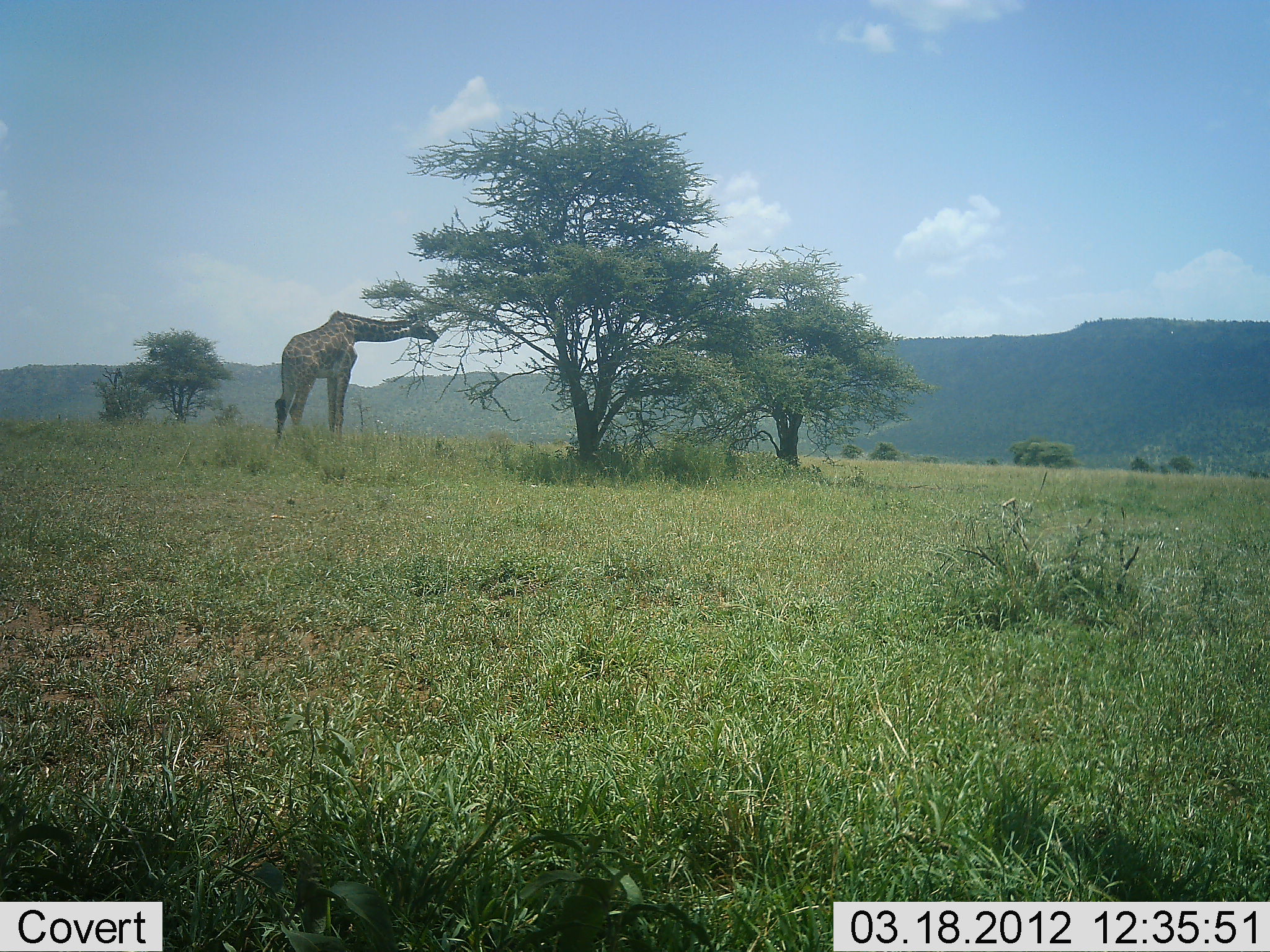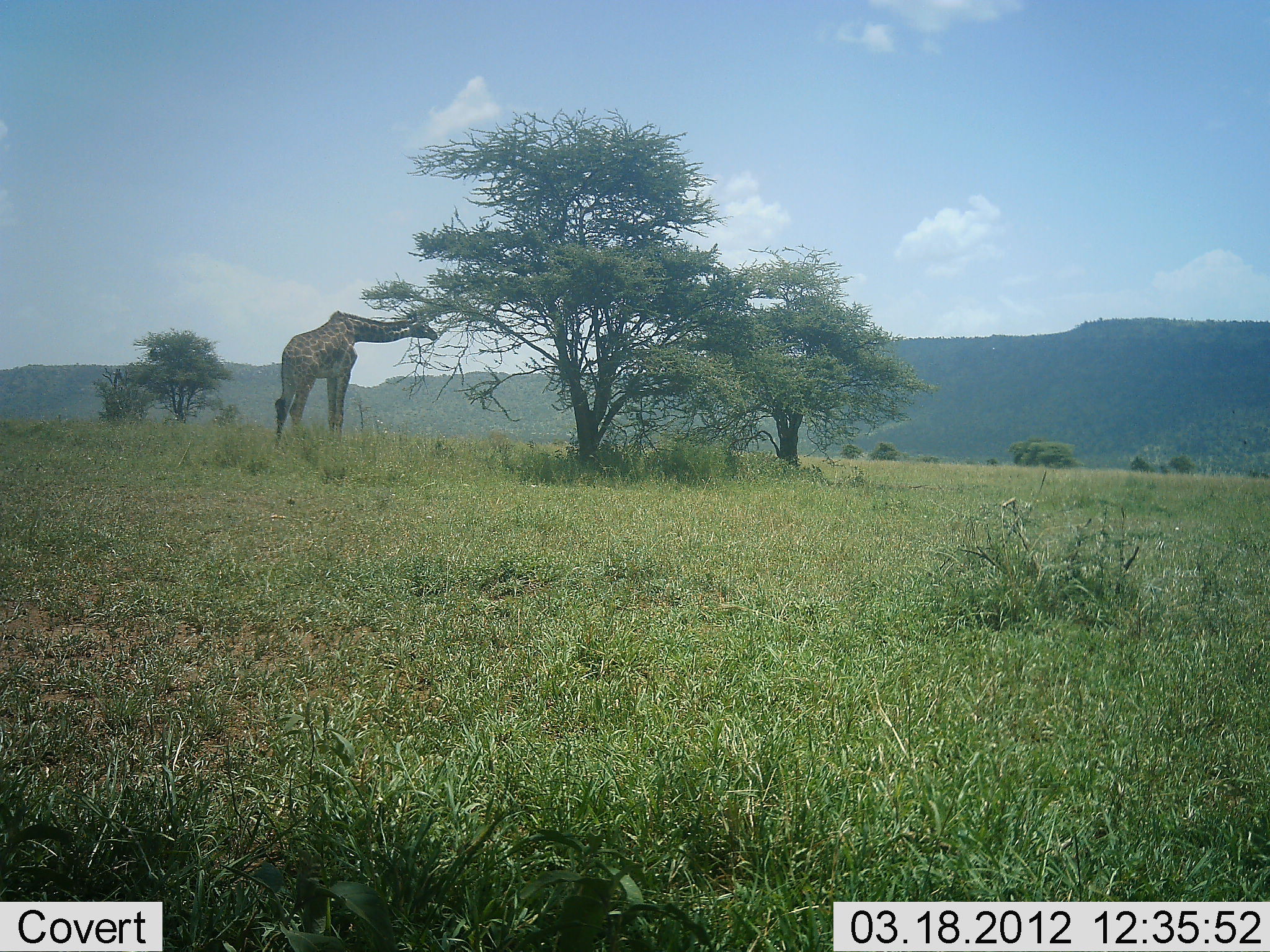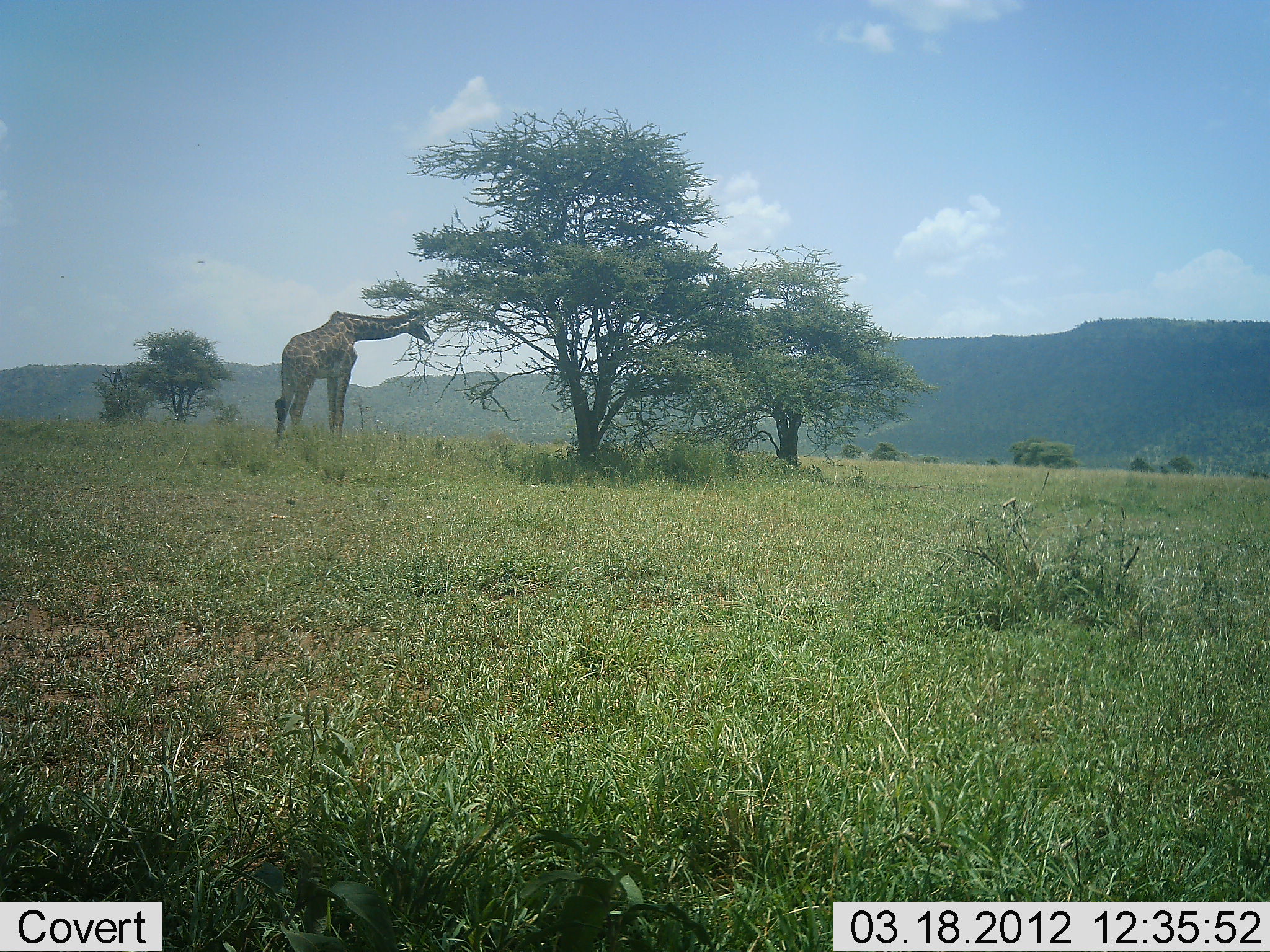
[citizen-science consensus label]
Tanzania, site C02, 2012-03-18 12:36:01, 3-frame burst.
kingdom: Animalia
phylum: Chordata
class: Mammalia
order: Artiodactyla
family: Giraffidae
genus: Giraffa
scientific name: Giraffa camelopardalis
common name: giraffe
Giraffe (Giraffa camelopardalis), count 1. Behavior (volunteer vote fractions): standing 25%, resting 0%, moving 0%, interacting 0%. Young present (vote fraction): 0%. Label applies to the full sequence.